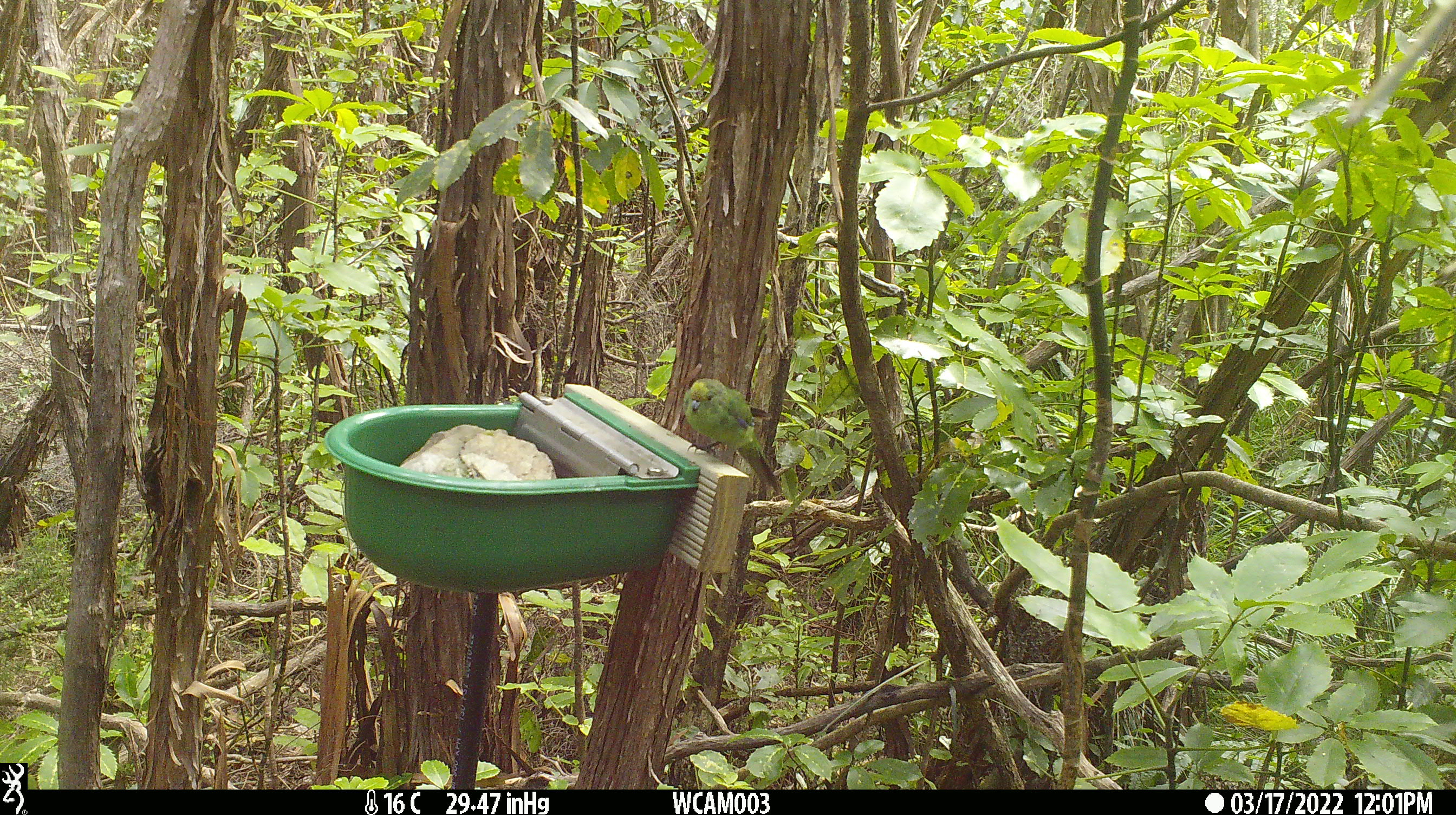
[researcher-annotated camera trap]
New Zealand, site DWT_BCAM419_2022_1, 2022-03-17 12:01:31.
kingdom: Animalia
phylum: Chordata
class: Aves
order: Psittaciformes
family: Psittaculidae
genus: Cyanoramphus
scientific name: Cyanoramphus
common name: parakeet